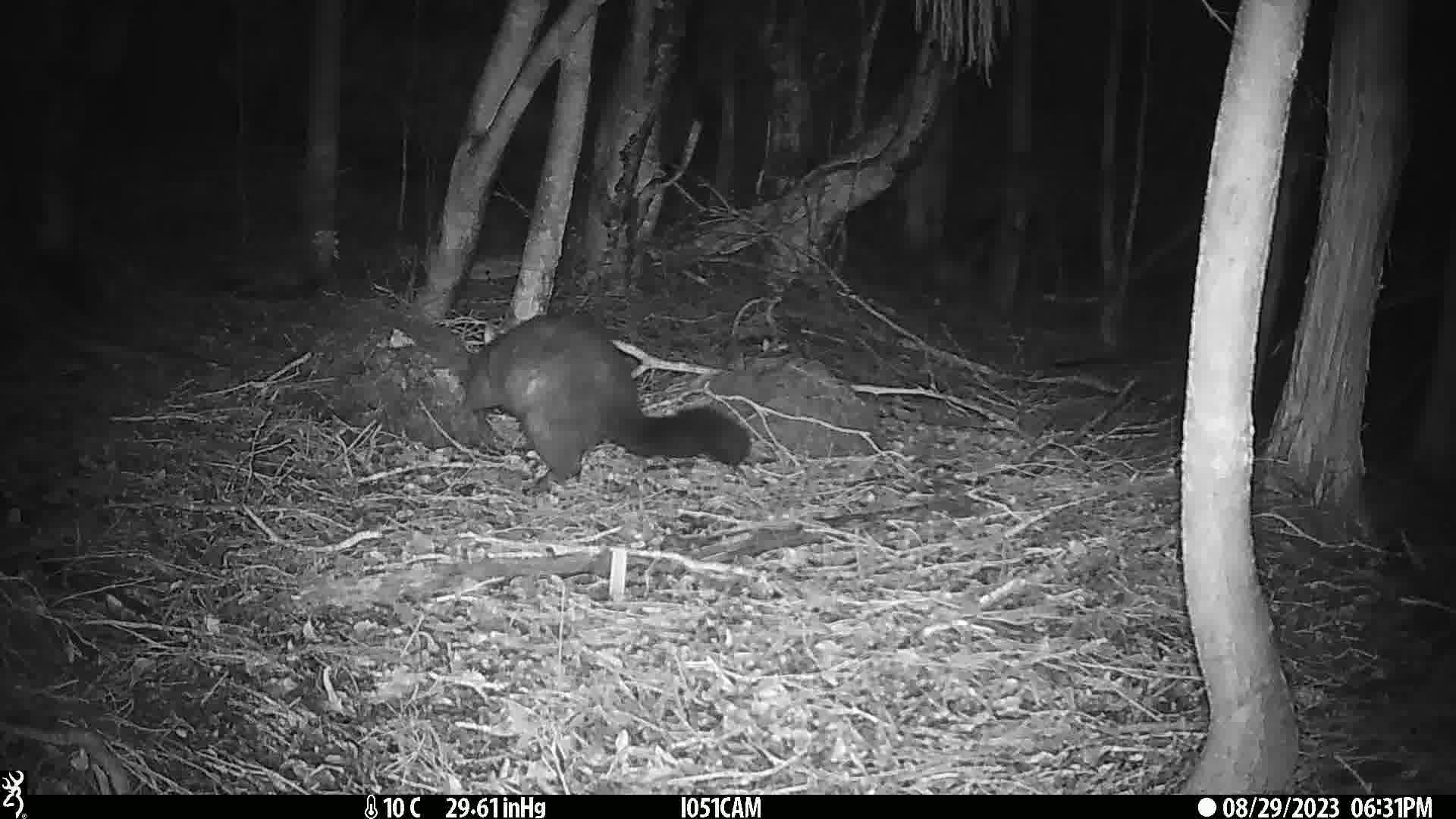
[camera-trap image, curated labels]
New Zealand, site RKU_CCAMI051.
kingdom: Animalia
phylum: Chordata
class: Mammalia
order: Diprotodontia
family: Phalangeridae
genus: Trichosurus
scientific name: Trichosurus vulpecula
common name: common brushtail possum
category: possum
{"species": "possum (common brushtail possum) (Trichosurus vulpecula)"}